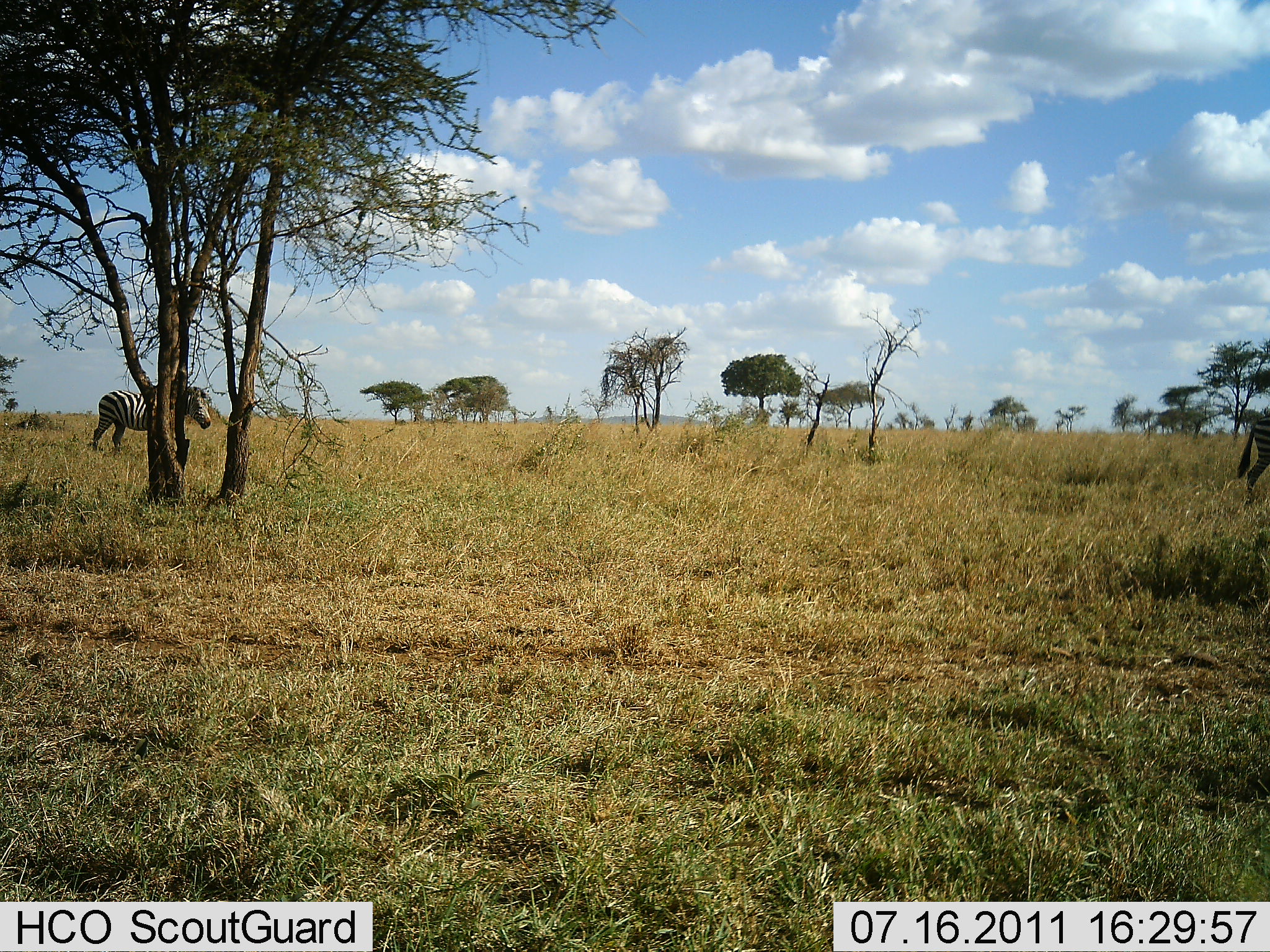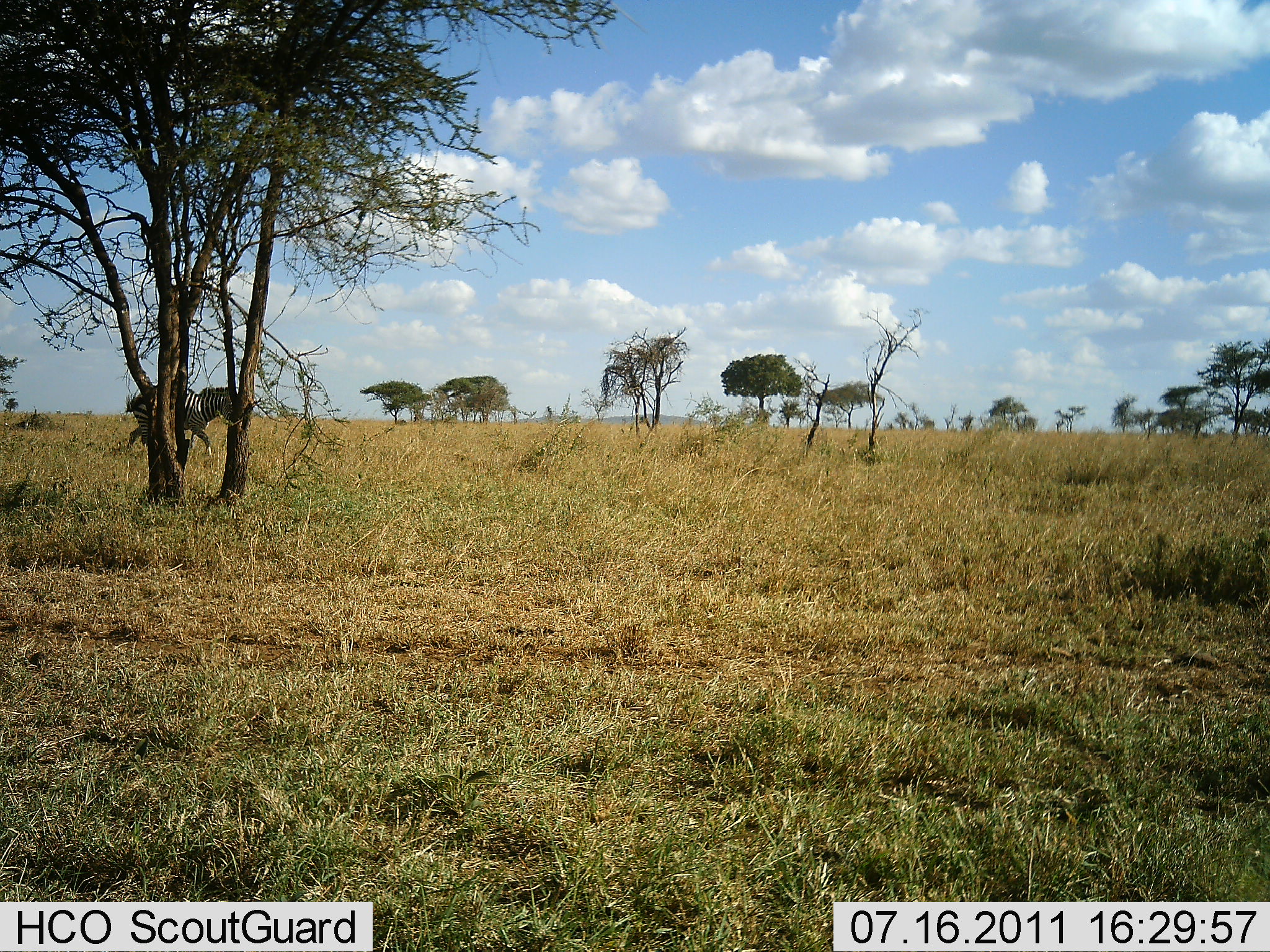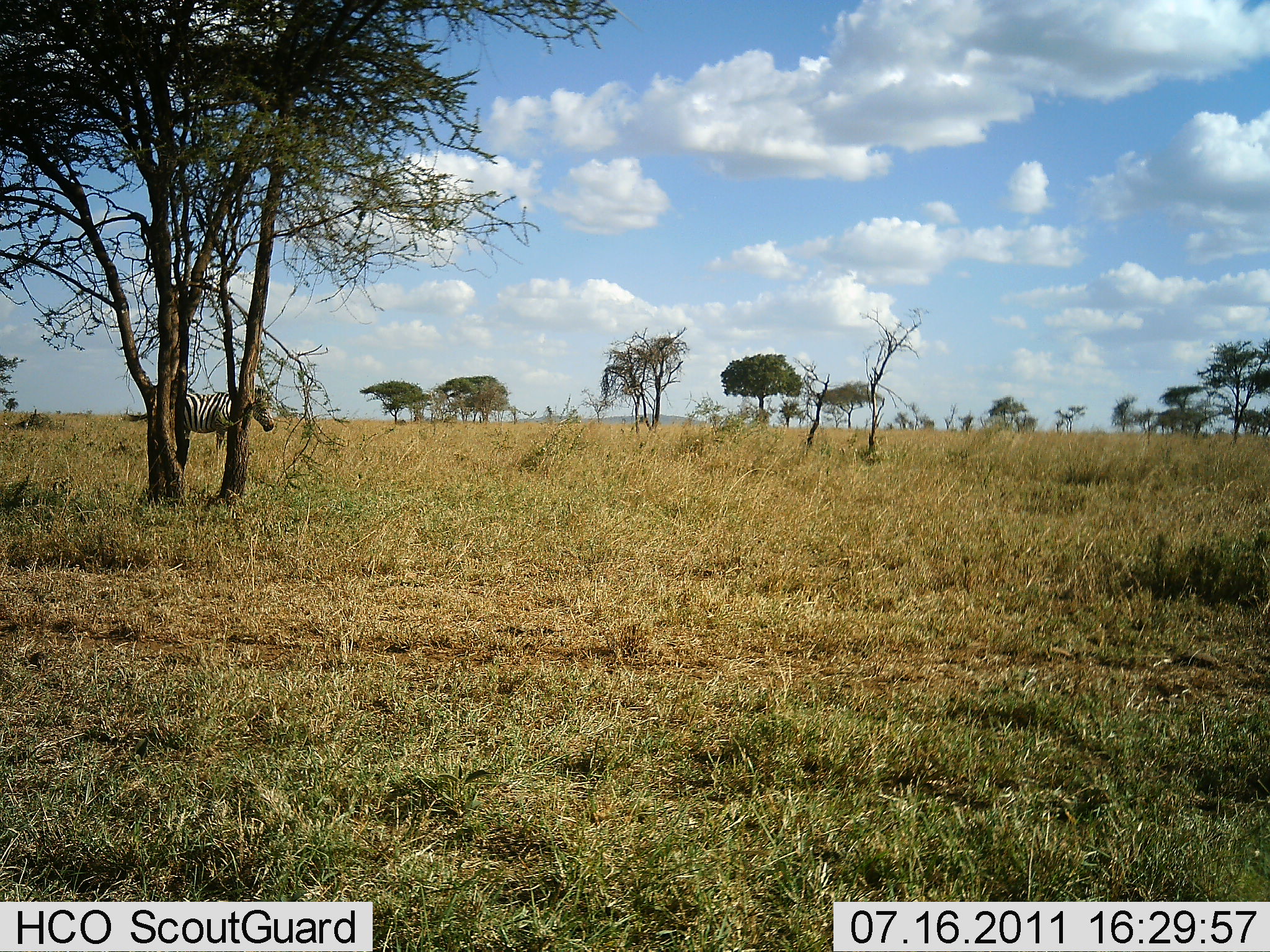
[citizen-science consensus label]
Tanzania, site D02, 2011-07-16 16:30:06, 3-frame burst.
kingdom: Animalia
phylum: Chordata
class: Mammalia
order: Perissodactyla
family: Equidae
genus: Equus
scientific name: Equus quagga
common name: plains zebra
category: zebra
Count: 2.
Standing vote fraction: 0%.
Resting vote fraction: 0%.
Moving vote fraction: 100%.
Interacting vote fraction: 0%.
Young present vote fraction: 0%.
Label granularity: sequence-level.